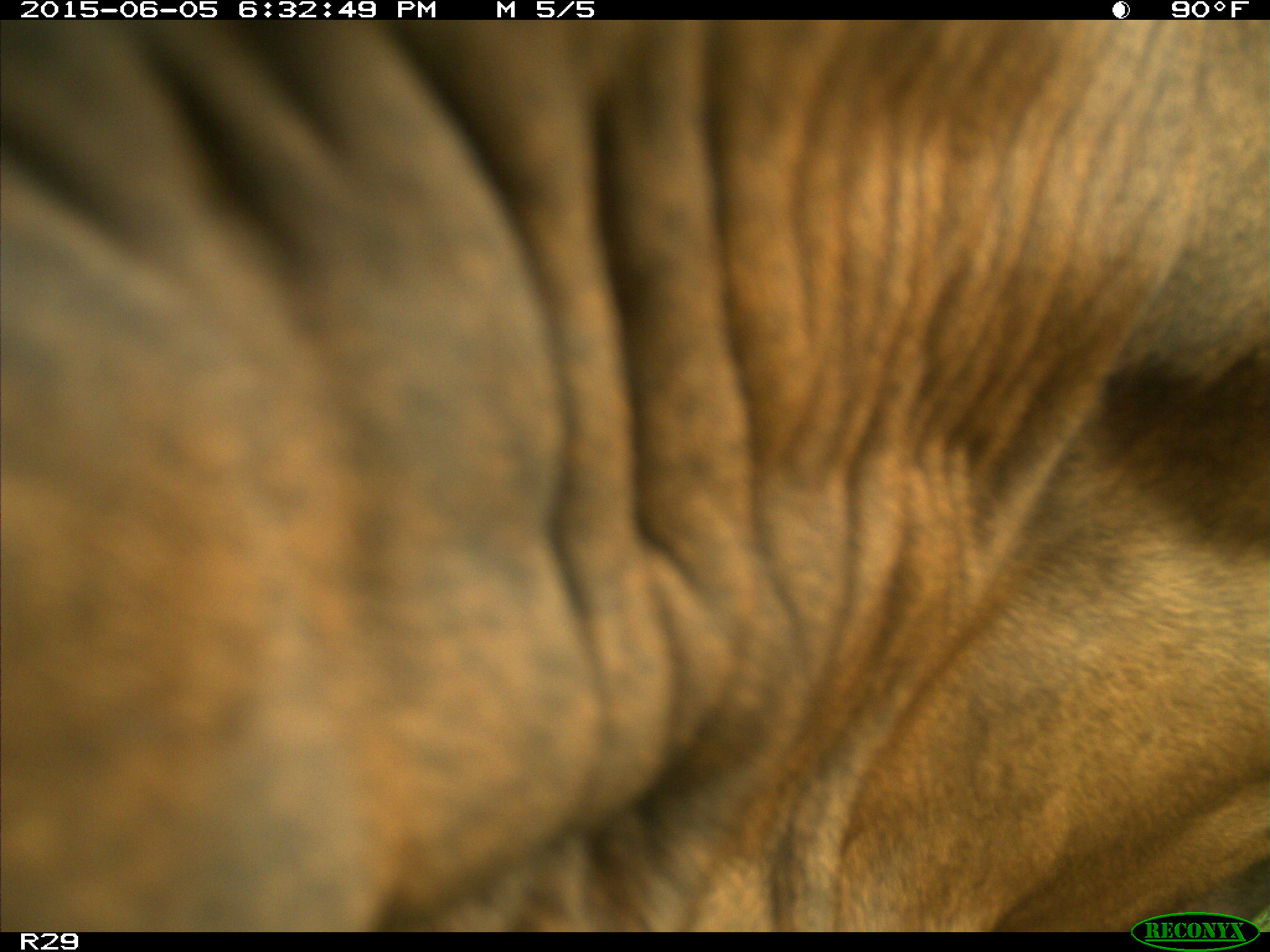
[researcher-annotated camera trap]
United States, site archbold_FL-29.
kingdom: Animalia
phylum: Chordata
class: Mammalia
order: Artiodactyla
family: Bovidae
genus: Bos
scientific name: Bos taurus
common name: domestic cow